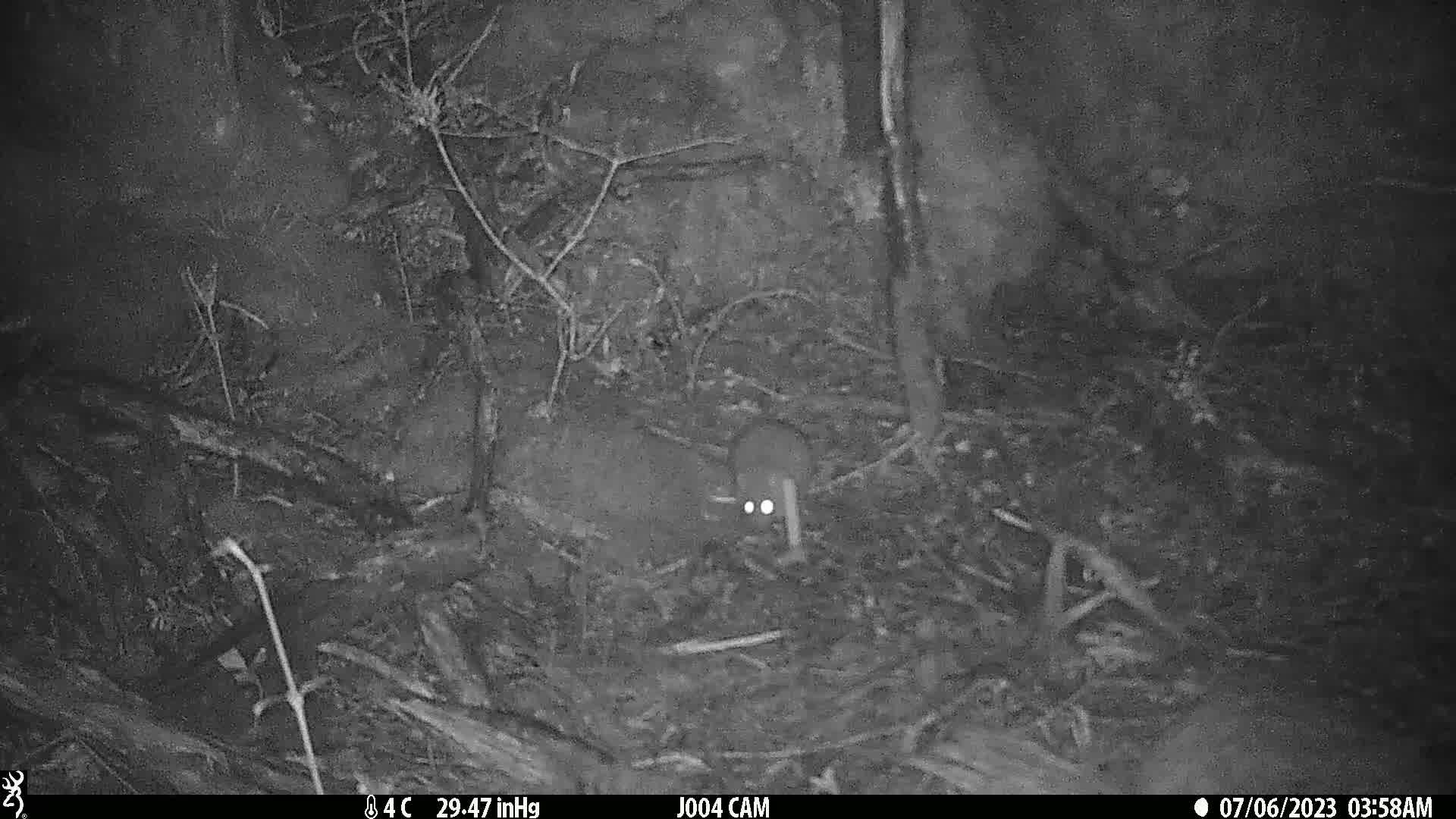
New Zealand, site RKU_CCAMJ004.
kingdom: Animalia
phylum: Chordata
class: Mammalia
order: Rodentia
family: Muridae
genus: Rattus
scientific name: Rattus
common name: rat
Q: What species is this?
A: Rat (Rattus).